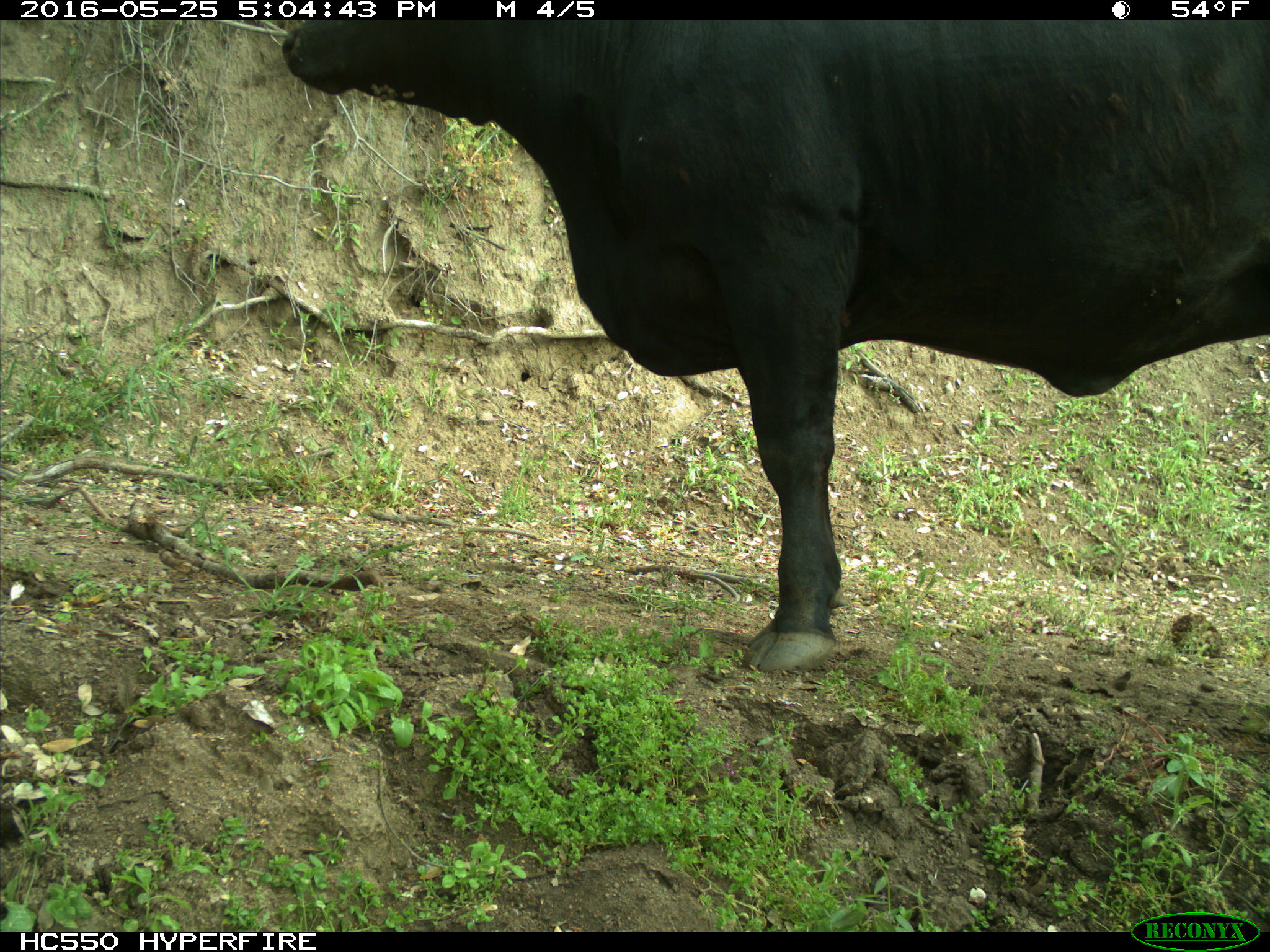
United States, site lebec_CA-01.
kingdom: Animalia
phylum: Chordata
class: Mammalia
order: Artiodactyla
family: Bovidae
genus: Bos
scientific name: Bos taurus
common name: domestic cow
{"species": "Bos taurus (domestic cow)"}